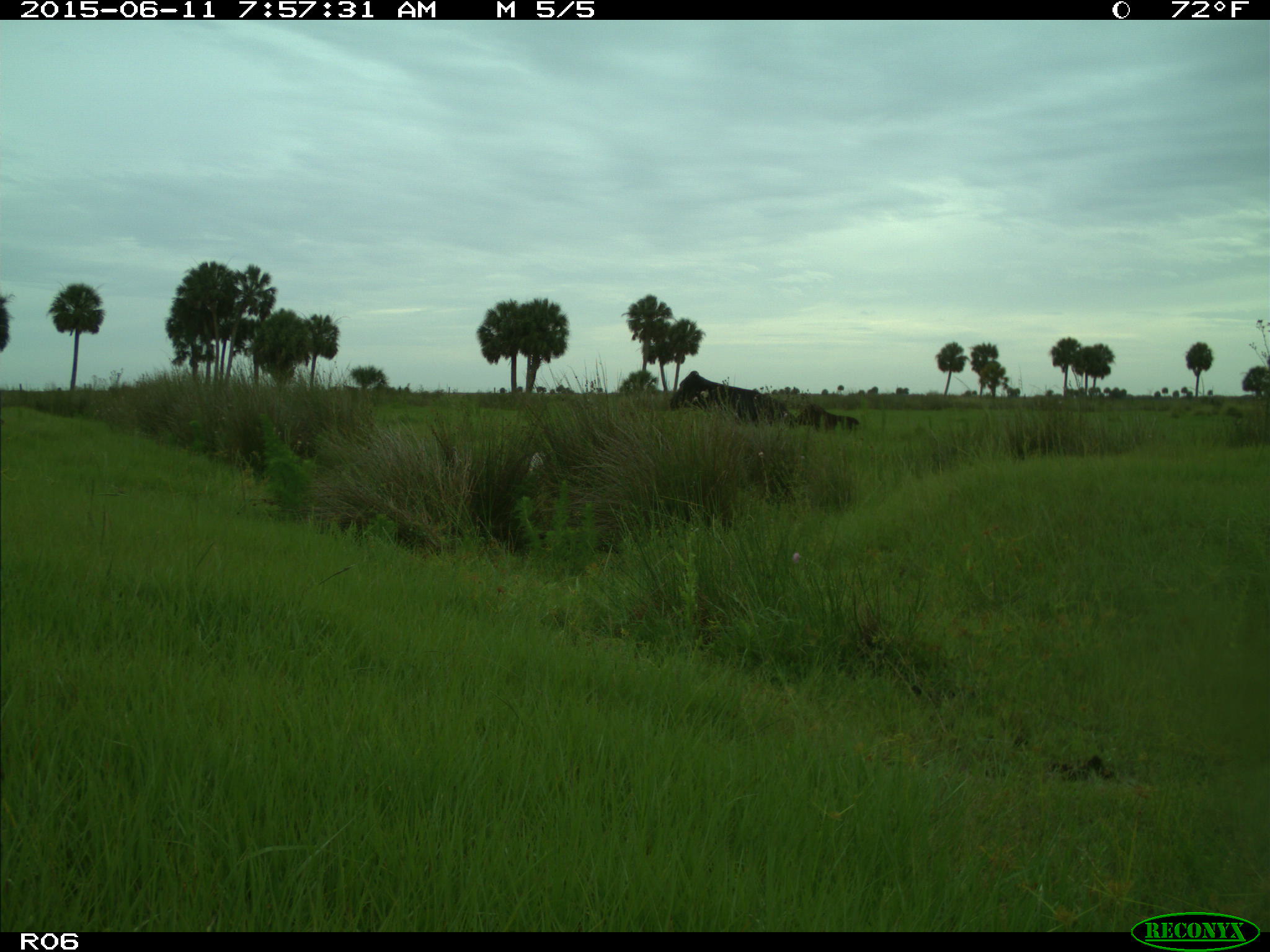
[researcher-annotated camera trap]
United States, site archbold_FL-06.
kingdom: Animalia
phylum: Chordata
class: Mammalia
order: Artiodactyla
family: Bovidae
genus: Bos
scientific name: Bos taurus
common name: domestic cow